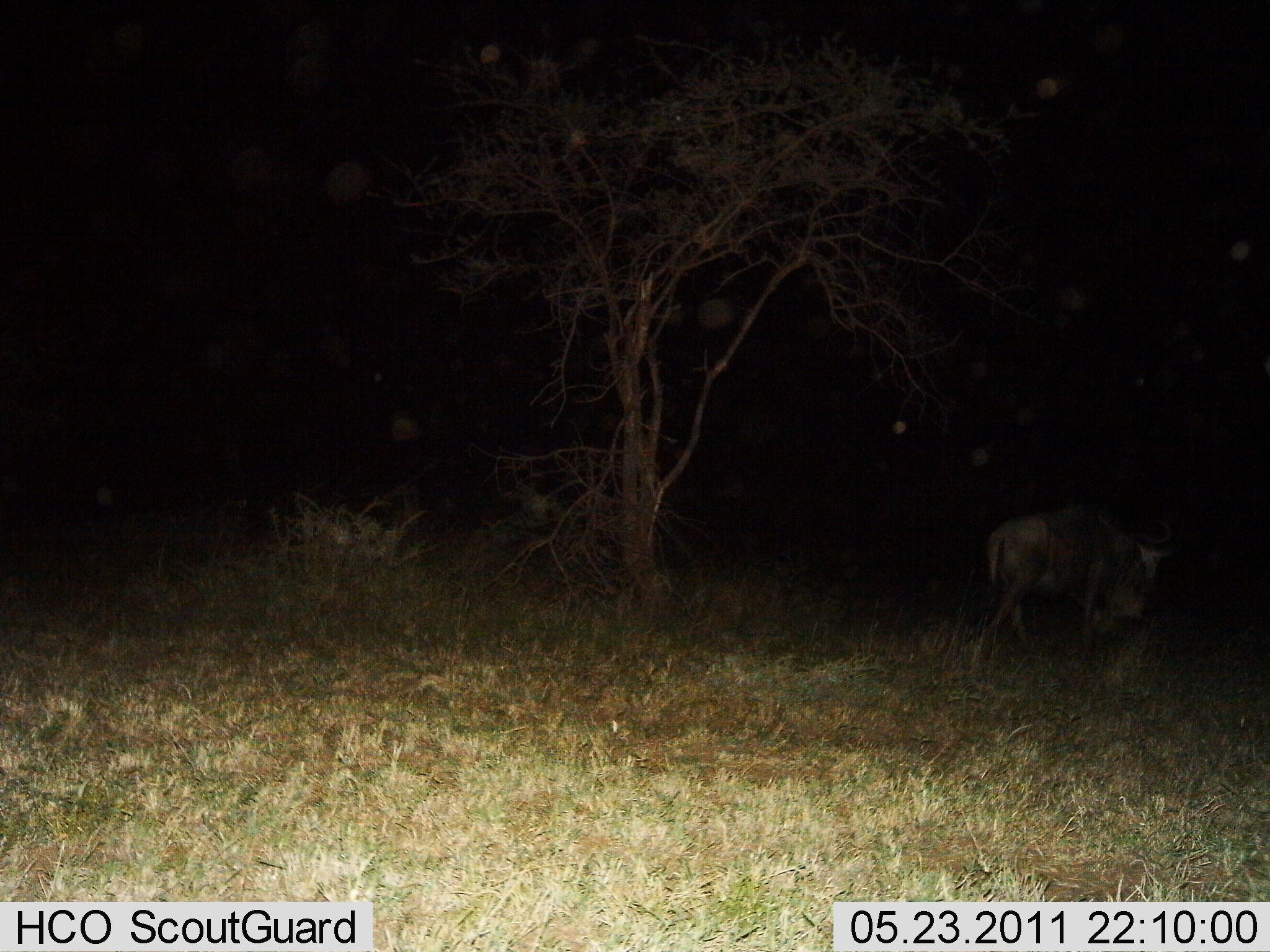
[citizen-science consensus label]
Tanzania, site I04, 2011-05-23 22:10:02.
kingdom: Animalia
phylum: Chordata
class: Mammalia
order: Artiodactyla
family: Bovidae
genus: Connochaetes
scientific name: Connochaetes taurinus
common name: blue wildebeest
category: wildebeest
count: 1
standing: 30%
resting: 0%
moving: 70%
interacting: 0%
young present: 0%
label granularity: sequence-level